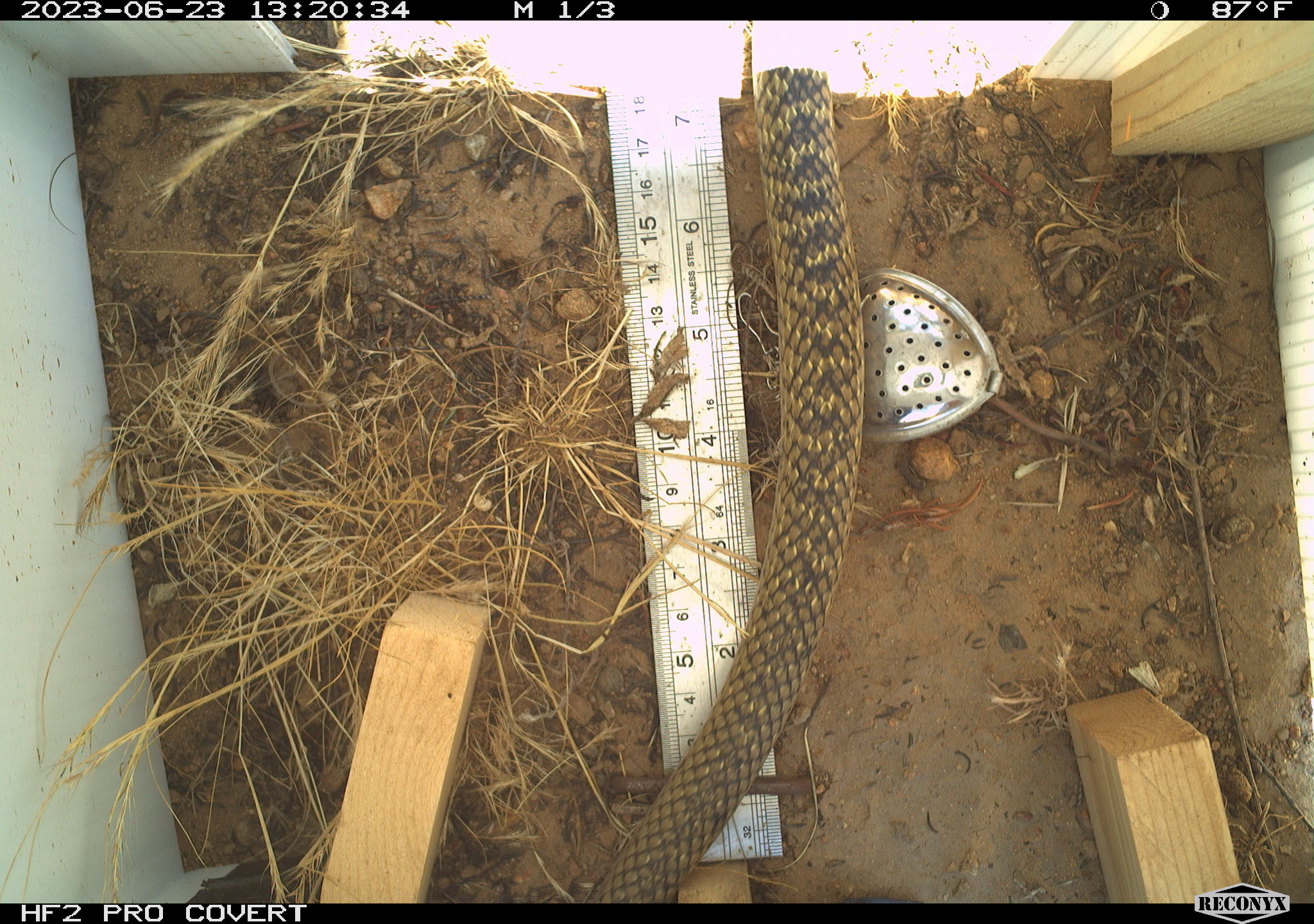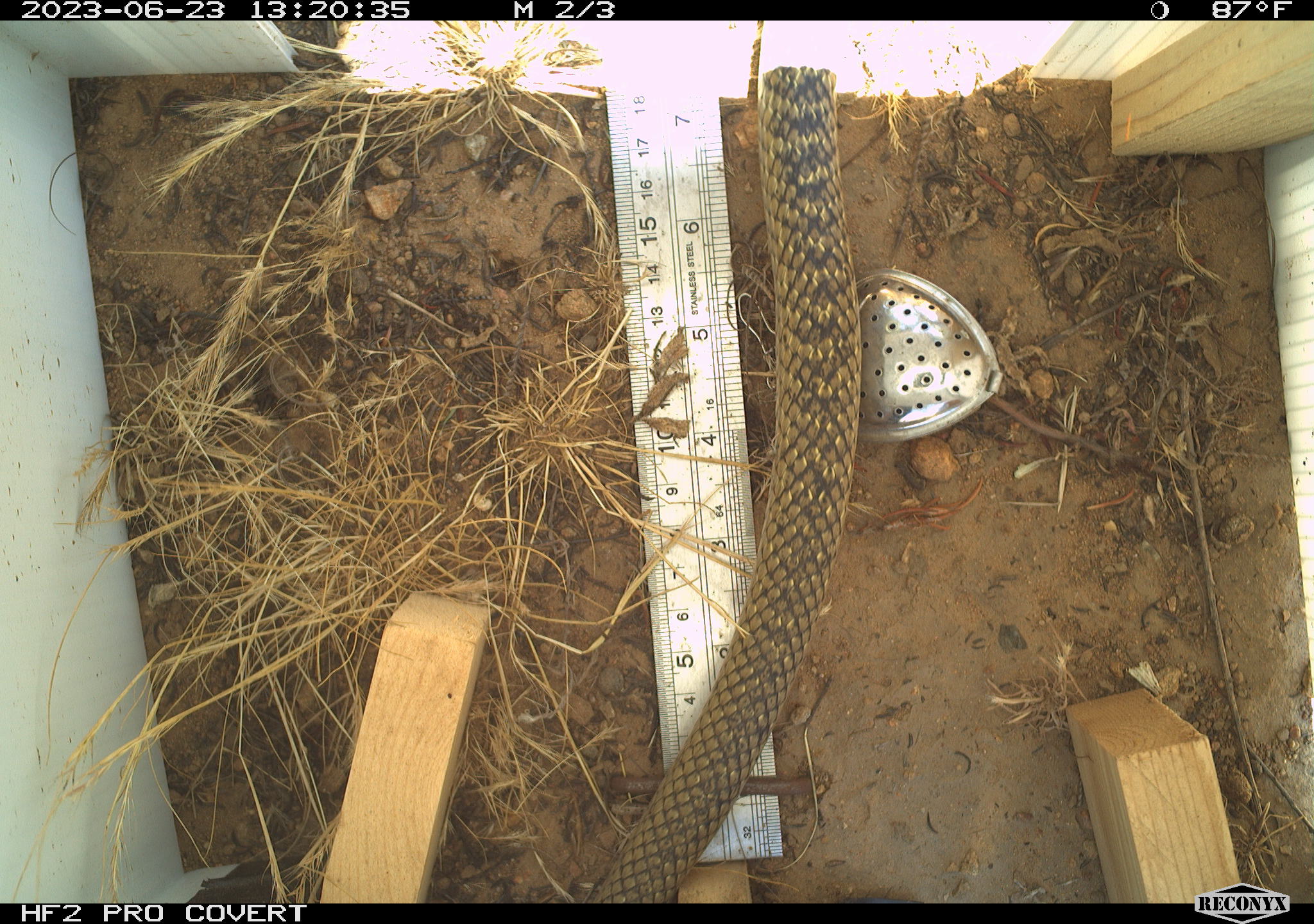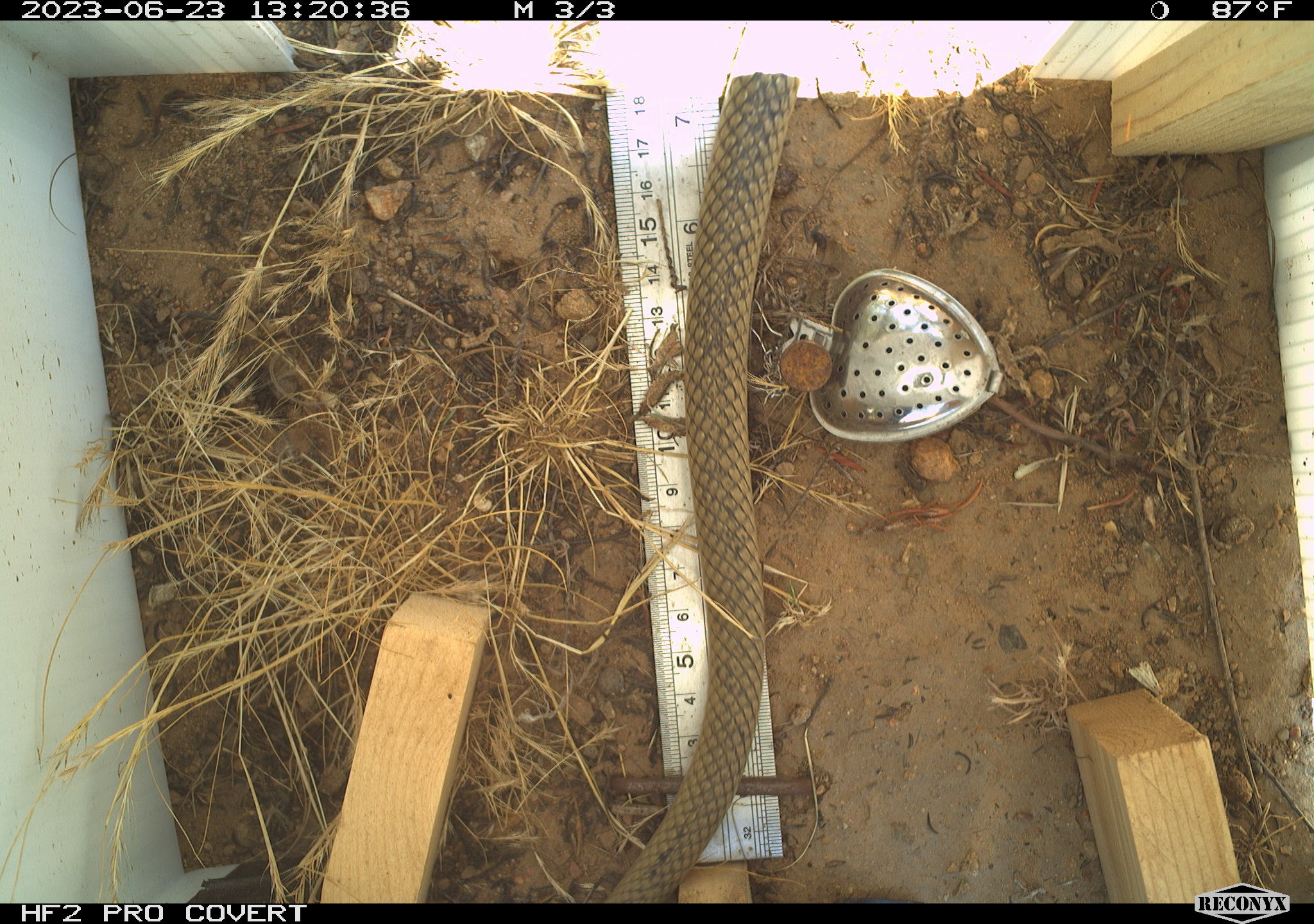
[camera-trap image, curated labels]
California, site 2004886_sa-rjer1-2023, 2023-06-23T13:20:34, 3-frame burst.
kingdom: Animalia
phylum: Chordata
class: Reptilia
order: Squamata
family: Colubridae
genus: Masticophis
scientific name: Masticophis flagellum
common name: coachwhip